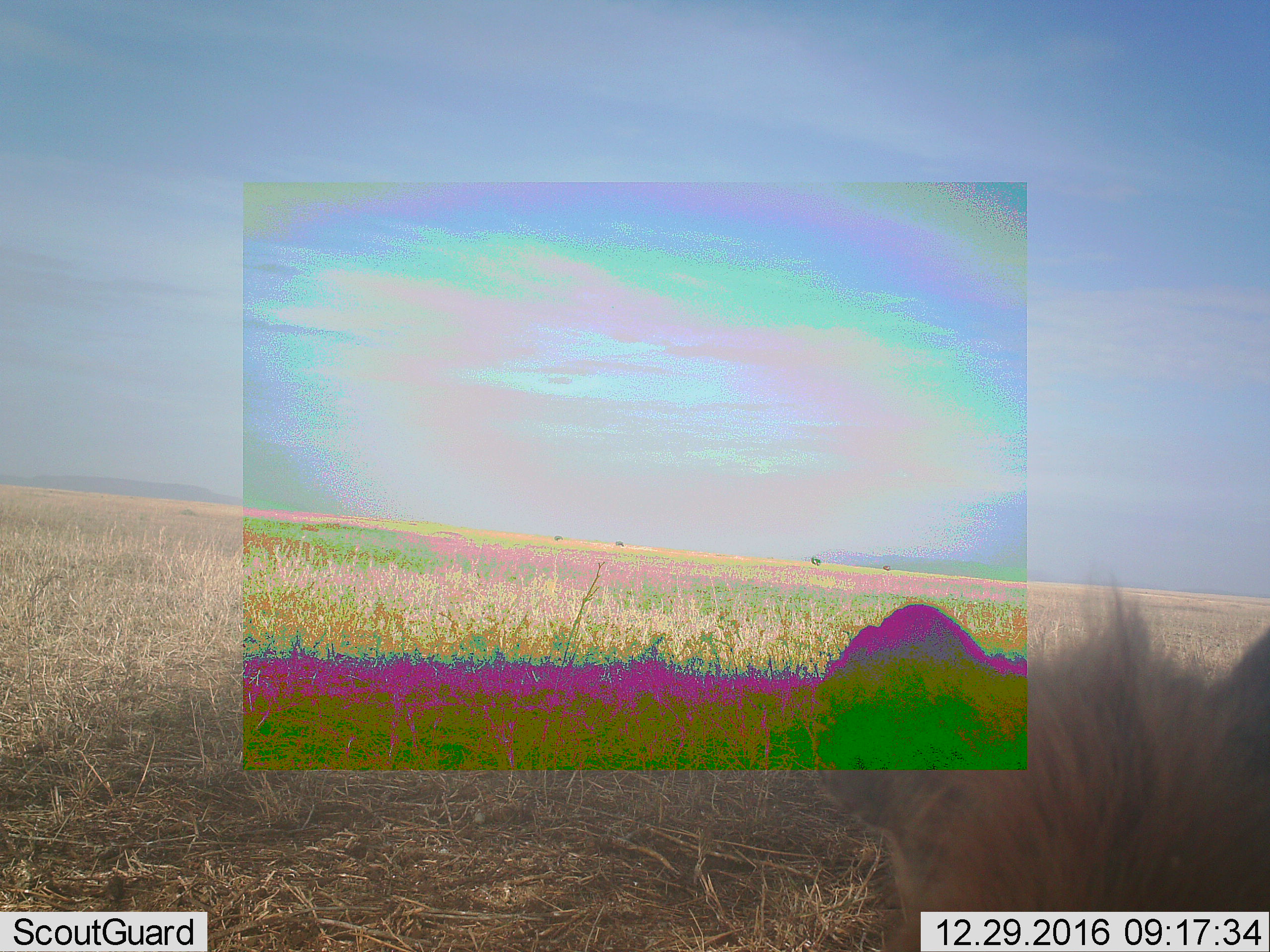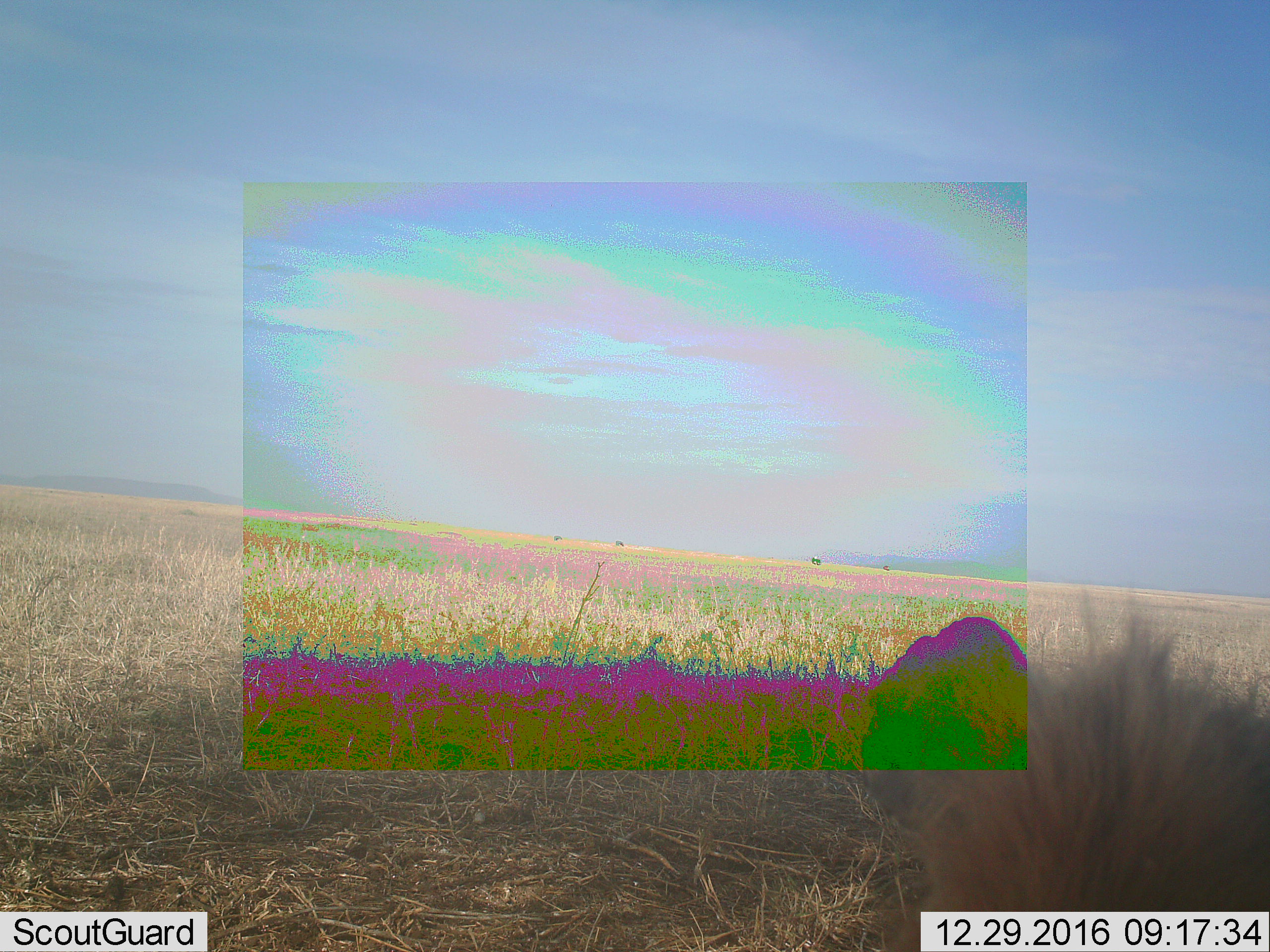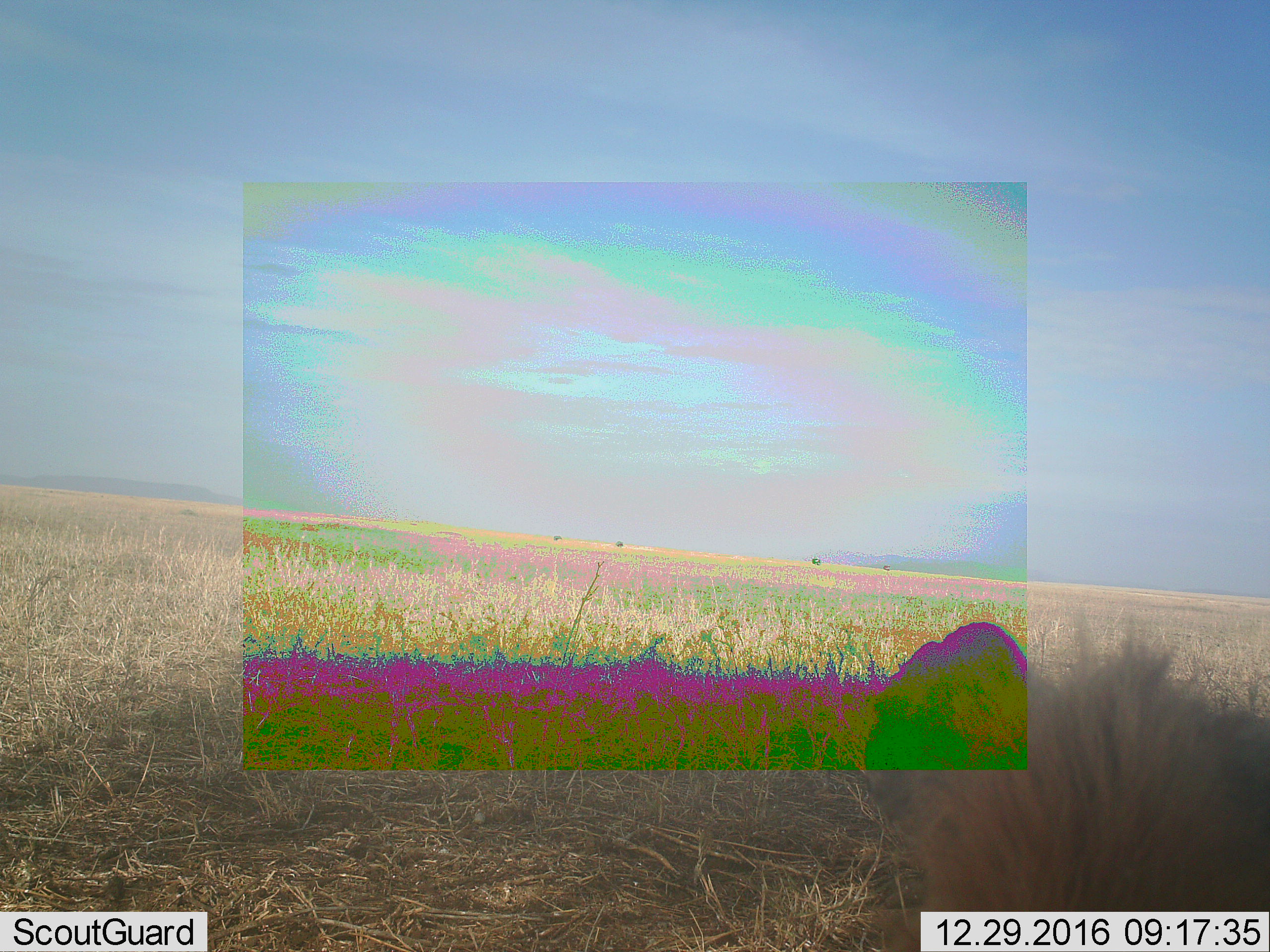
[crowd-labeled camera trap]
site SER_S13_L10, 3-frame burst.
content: unidentified animal